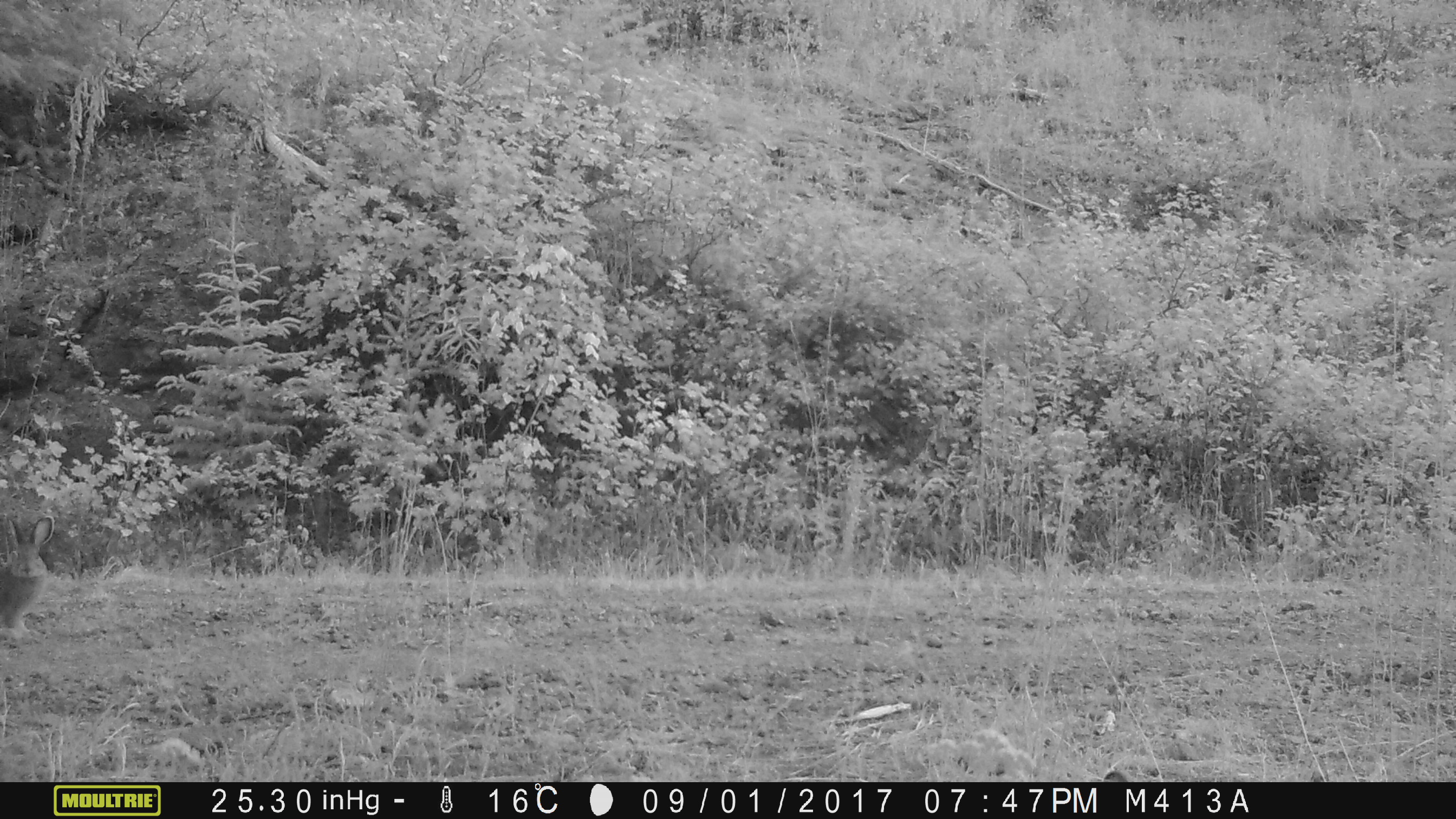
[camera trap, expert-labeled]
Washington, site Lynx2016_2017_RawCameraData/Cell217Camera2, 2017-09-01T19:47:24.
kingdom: Animalia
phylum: Chordata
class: Mammalia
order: Lagomorpha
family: Leporidae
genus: Lepus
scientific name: Lepus americanus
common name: snowshoe hare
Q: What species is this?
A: Lepus americanus (snowshoe hare).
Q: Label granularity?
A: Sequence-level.